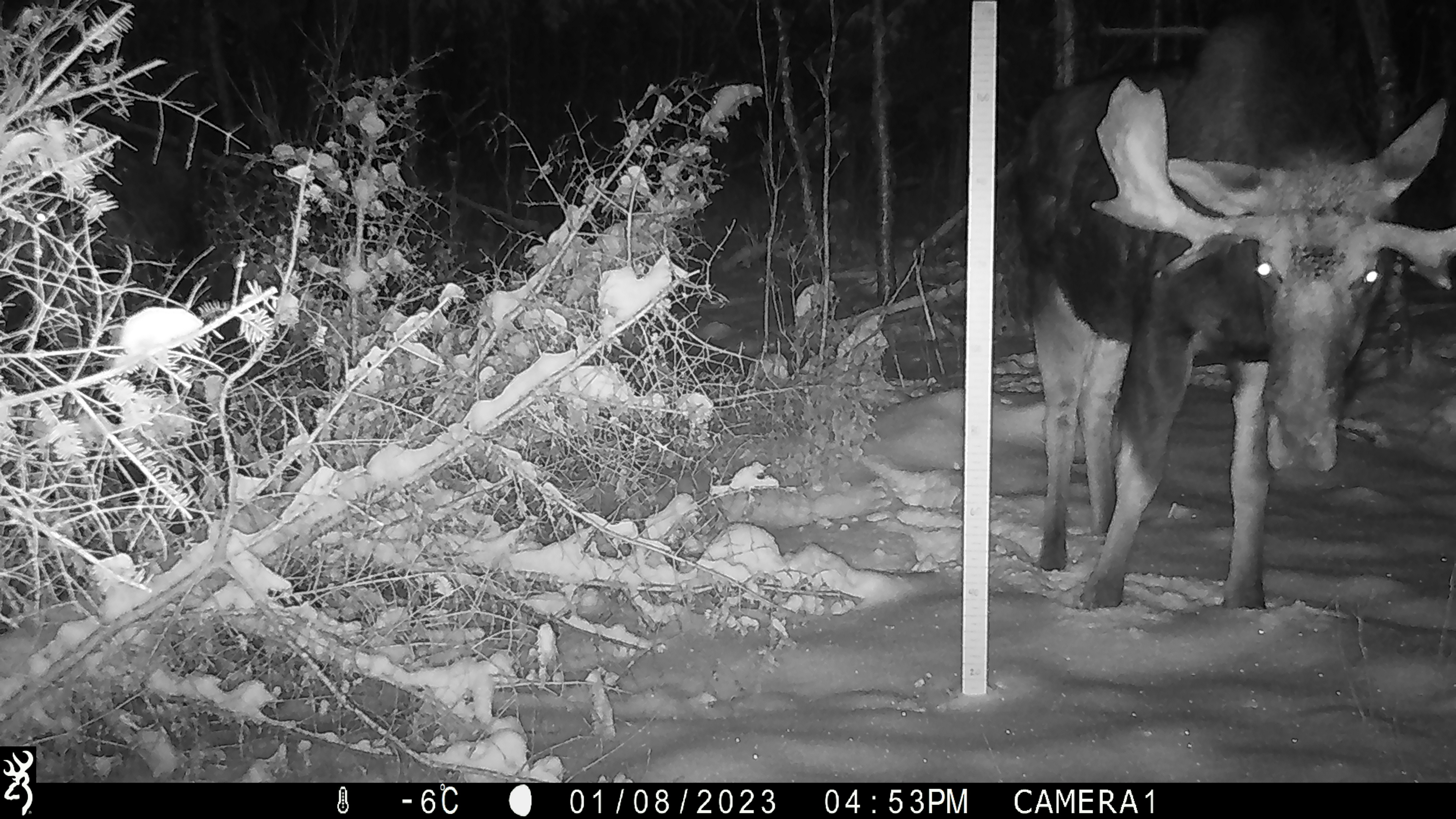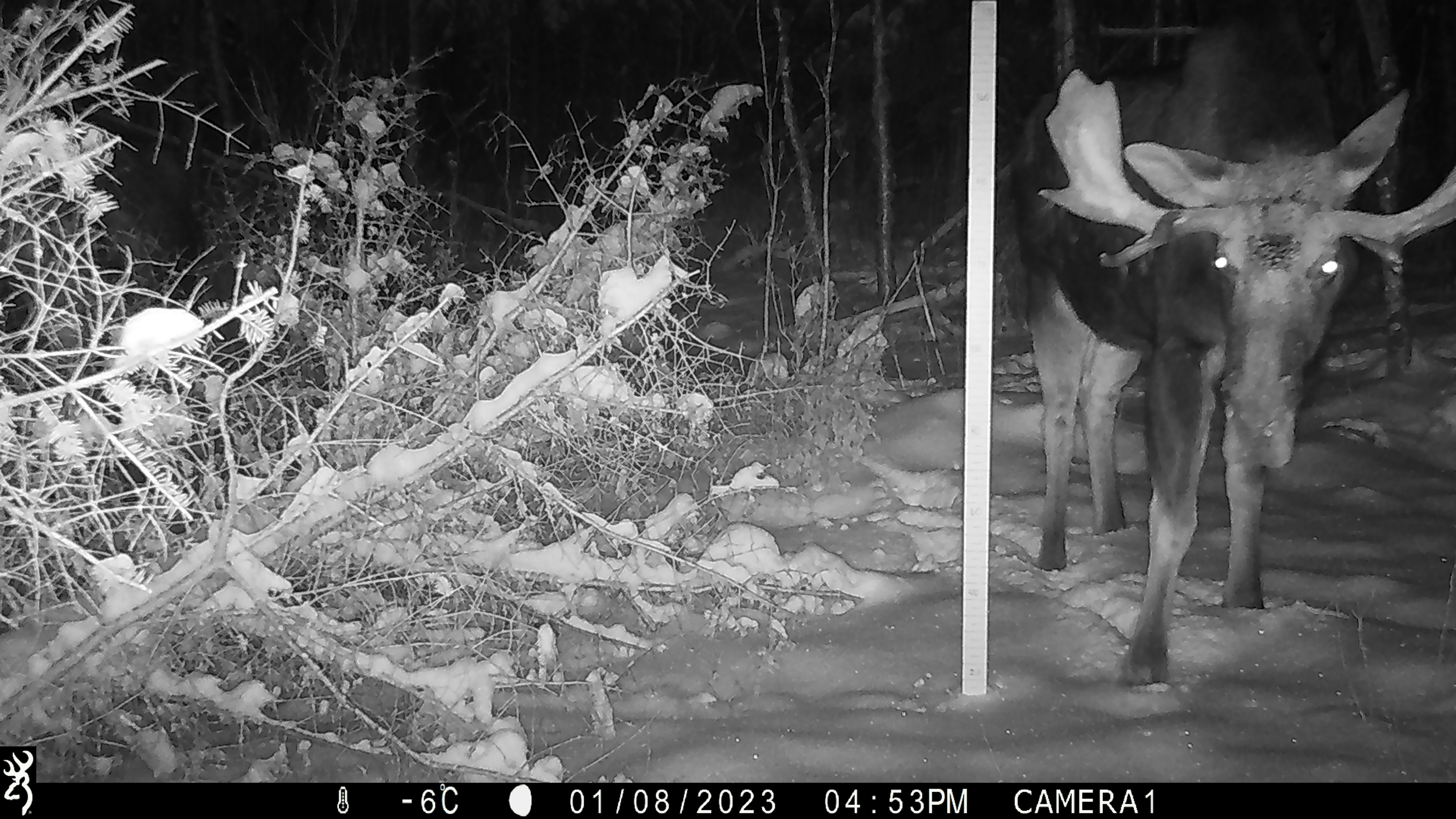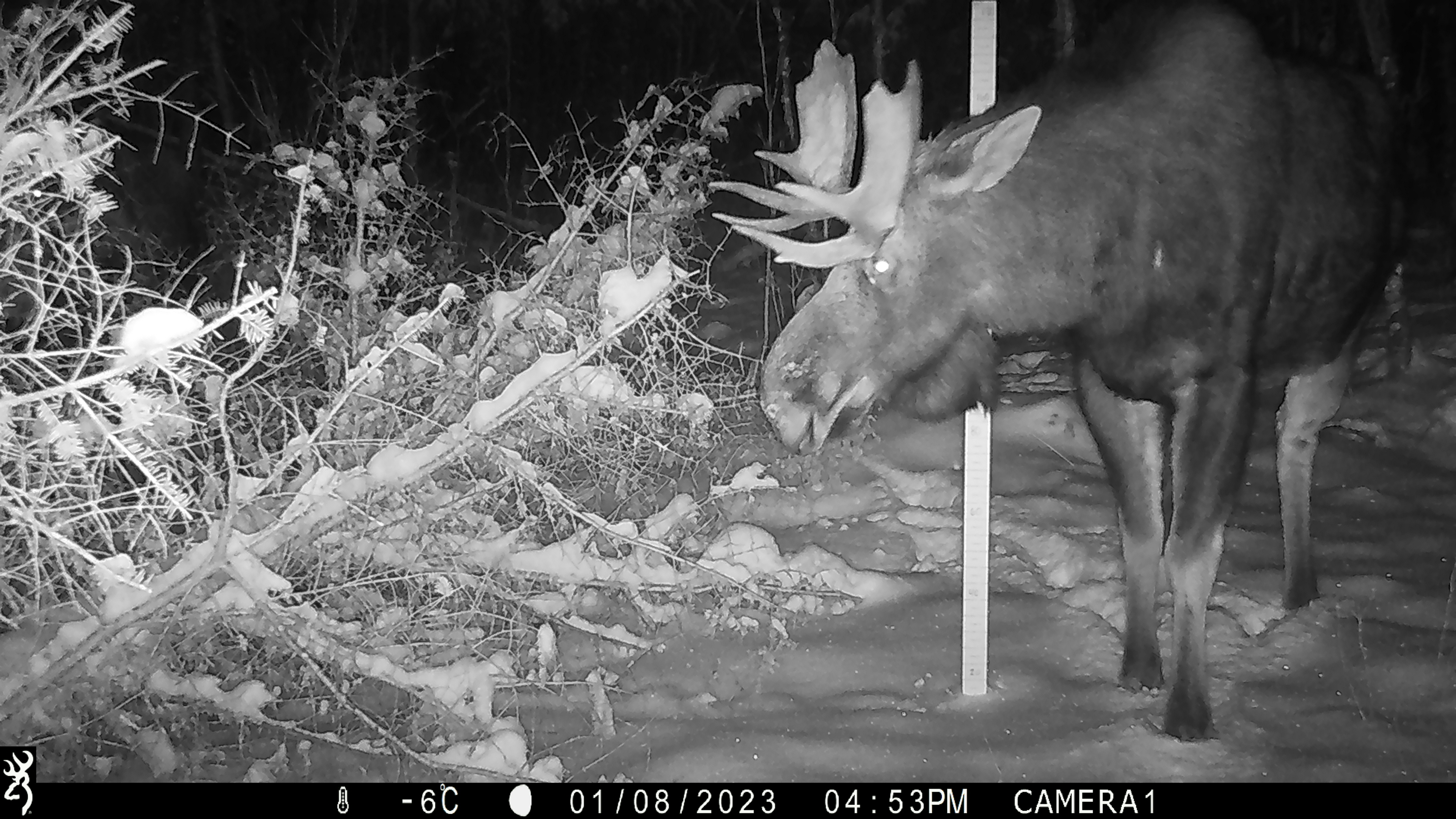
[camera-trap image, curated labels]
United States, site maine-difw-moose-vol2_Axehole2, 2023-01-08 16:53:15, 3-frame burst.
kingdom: Animalia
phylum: Chordata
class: Mammalia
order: Artiodactyla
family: Cervidae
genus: Alces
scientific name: Alces alces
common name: moose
Moose (Alces alces).